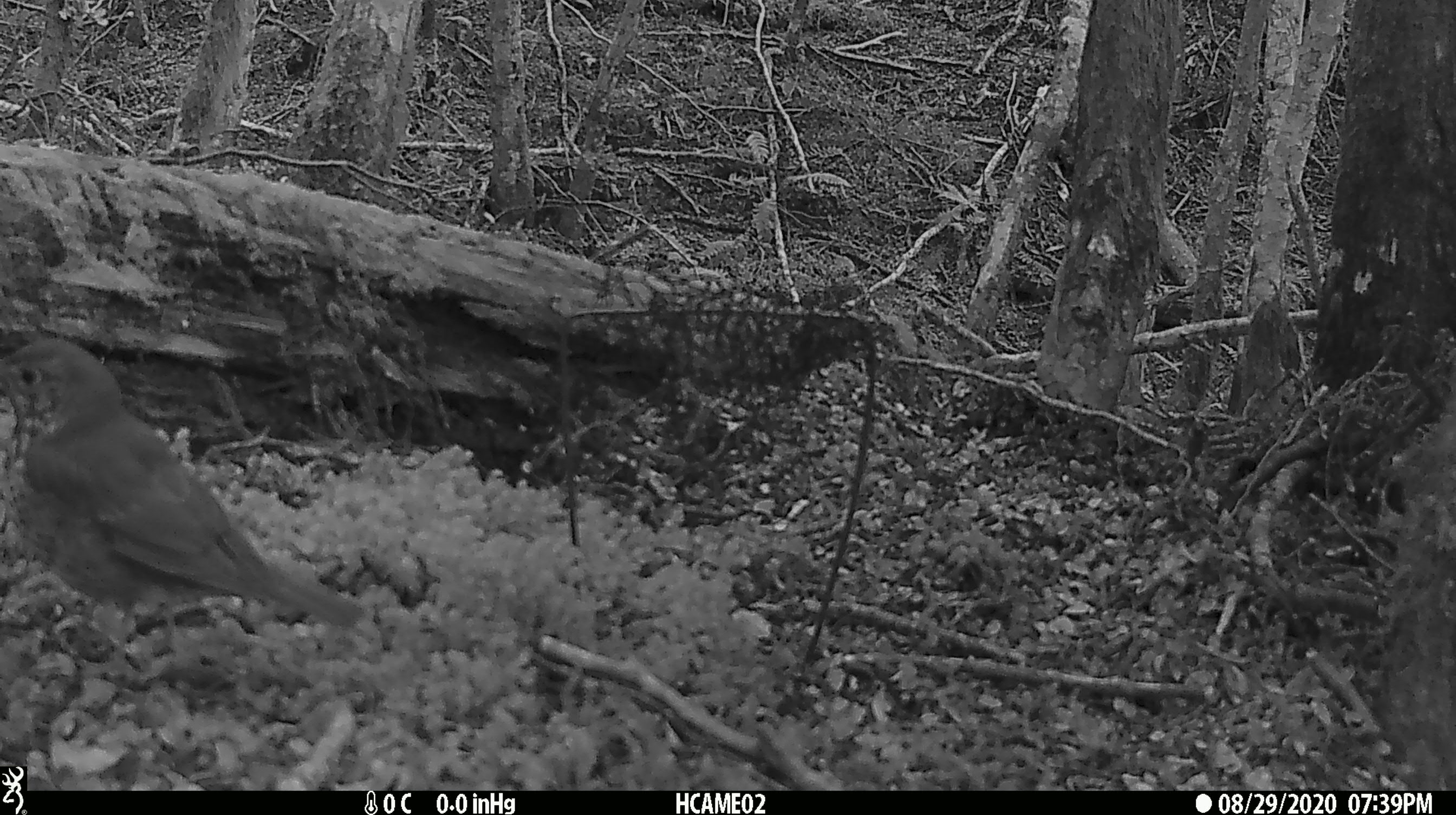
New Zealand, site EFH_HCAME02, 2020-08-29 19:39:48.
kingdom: Animalia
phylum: Chordata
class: Aves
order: Passeriformes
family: Turdidae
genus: Turdus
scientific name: Turdus philomelos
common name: song thrush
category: thrush